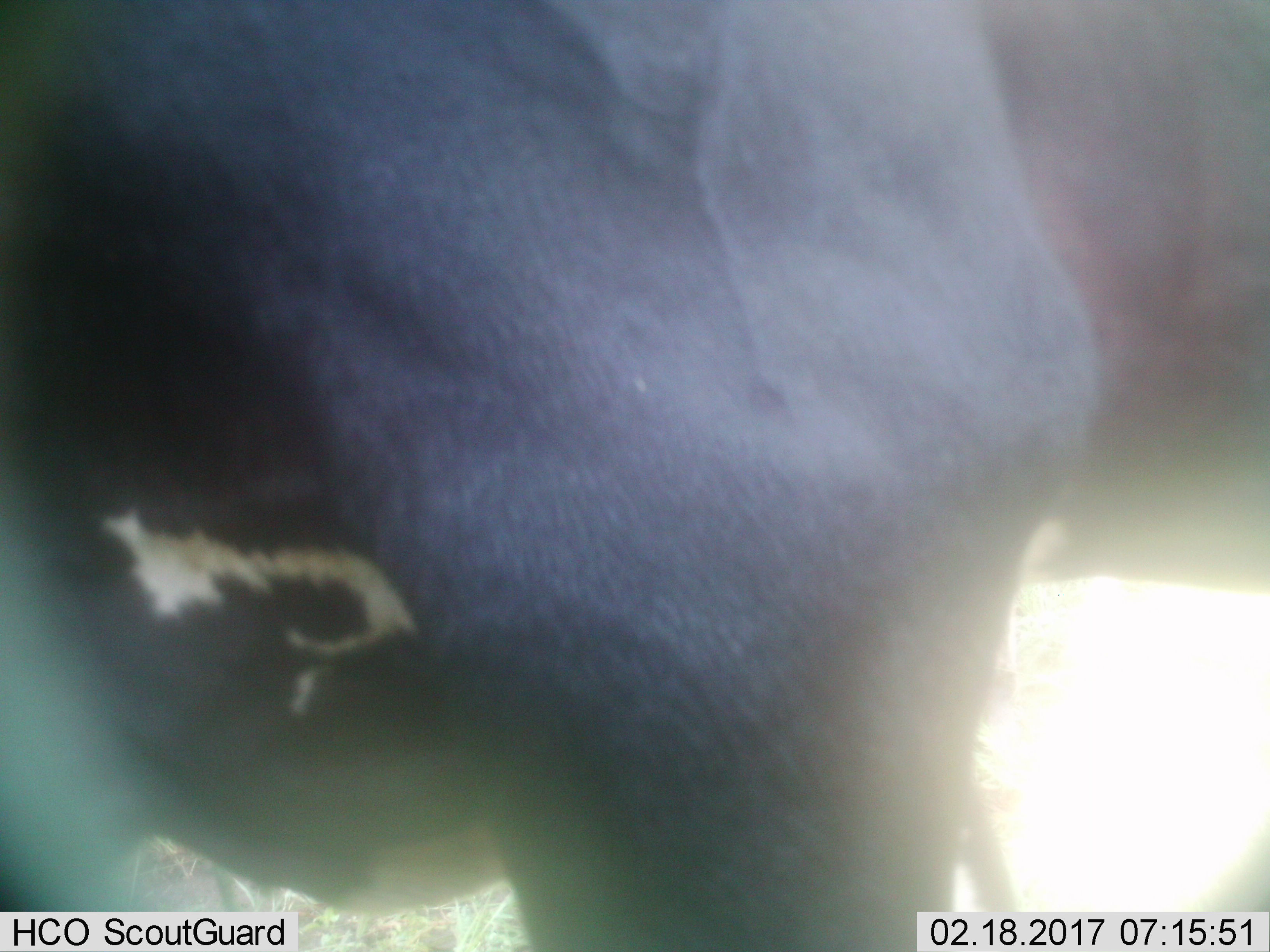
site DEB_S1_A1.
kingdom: Animalia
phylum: Chordata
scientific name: Vertebrata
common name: domestic animal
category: domesticanimal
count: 1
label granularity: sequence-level